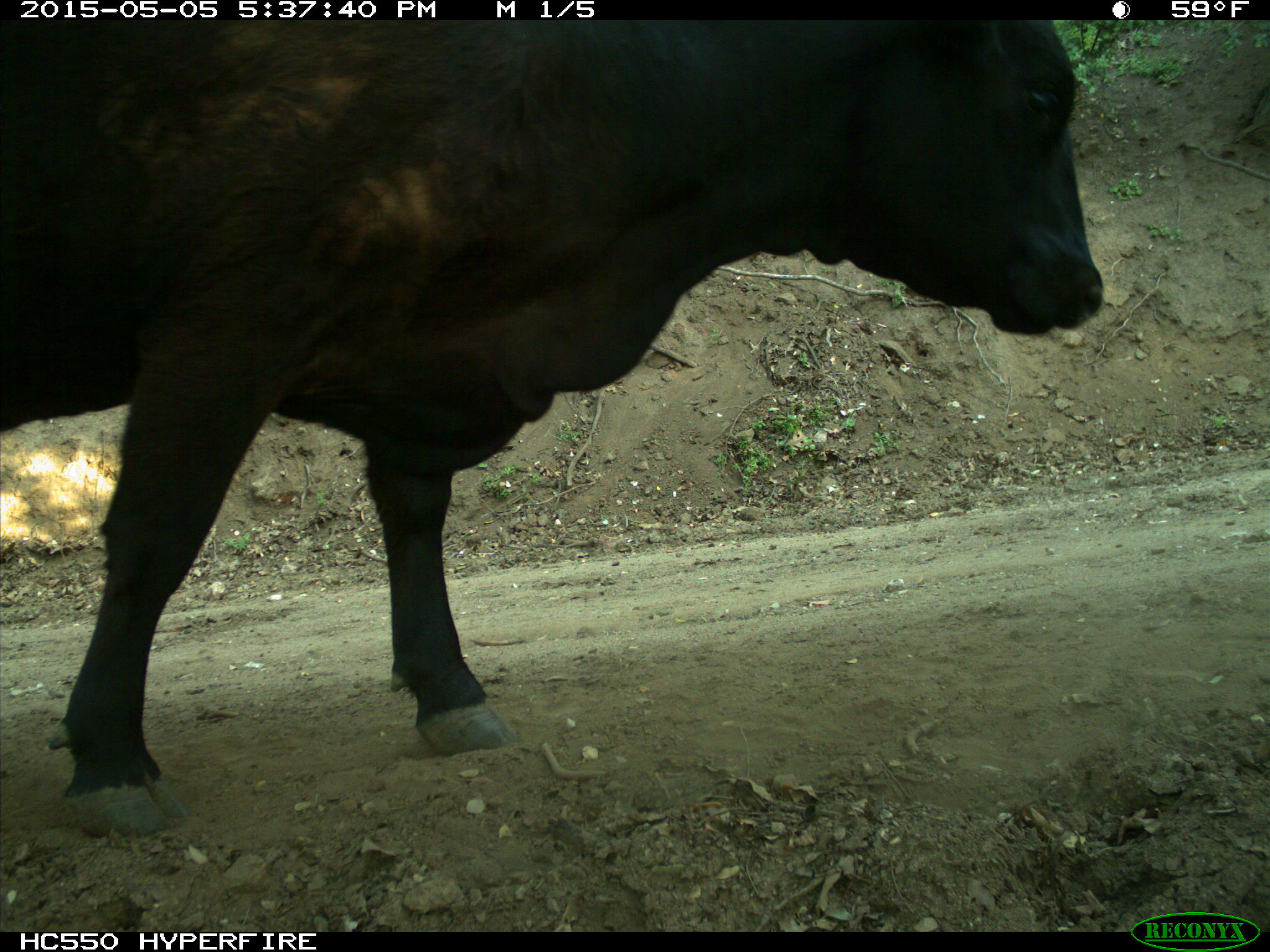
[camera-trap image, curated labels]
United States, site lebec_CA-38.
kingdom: Animalia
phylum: Chordata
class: Mammalia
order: Artiodactyla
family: Bovidae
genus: Bos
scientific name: Bos taurus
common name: domestic cow